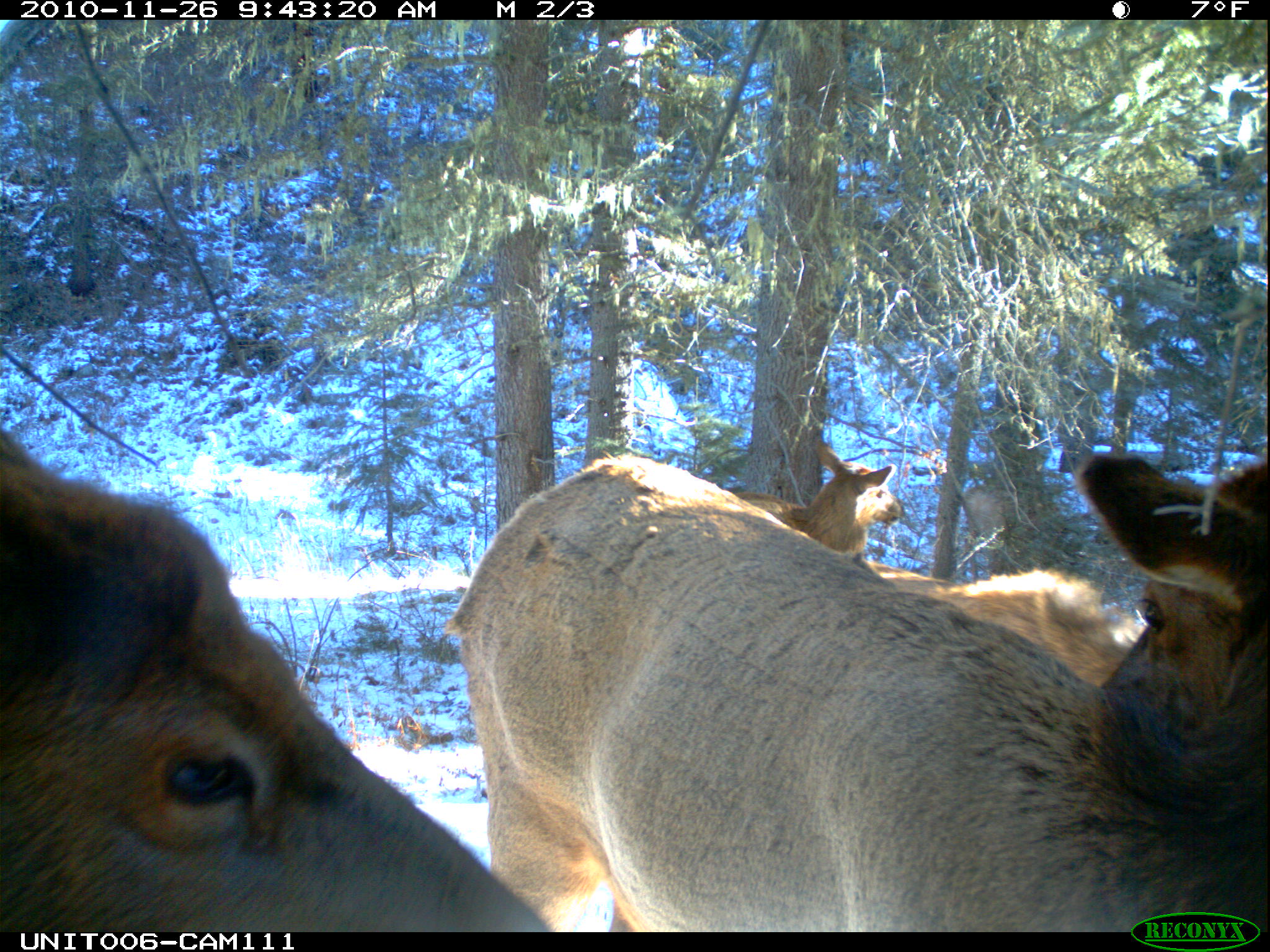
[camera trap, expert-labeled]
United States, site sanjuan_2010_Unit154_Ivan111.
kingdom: Animalia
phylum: Chordata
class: Mammalia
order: Artiodactyla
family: Cervidae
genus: Cervus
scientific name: Cervus elaphus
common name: red deer